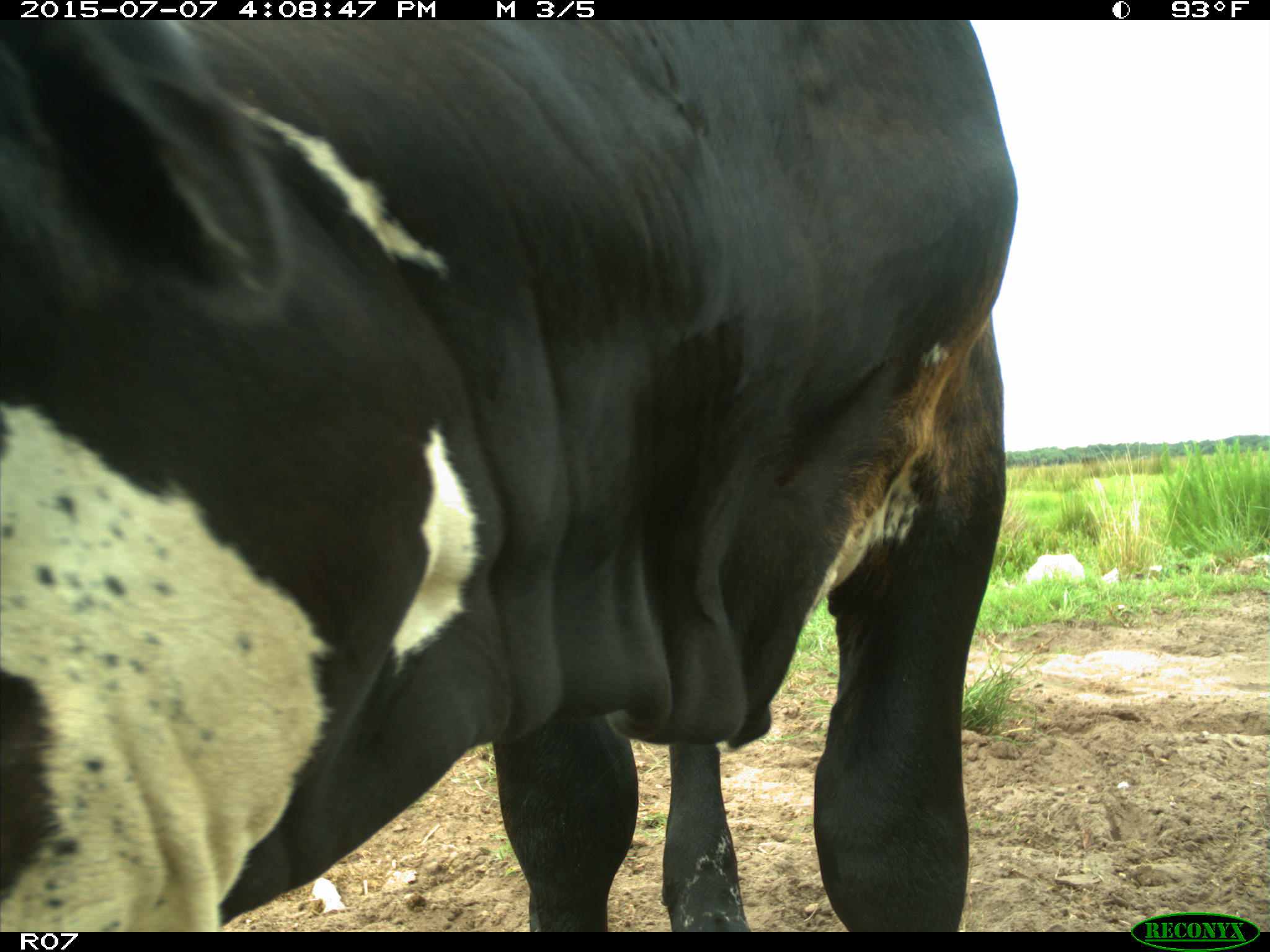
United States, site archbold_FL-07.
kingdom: Animalia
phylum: Chordata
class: Mammalia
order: Artiodactyla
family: Bovidae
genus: Bos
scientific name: Bos taurus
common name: domestic cow